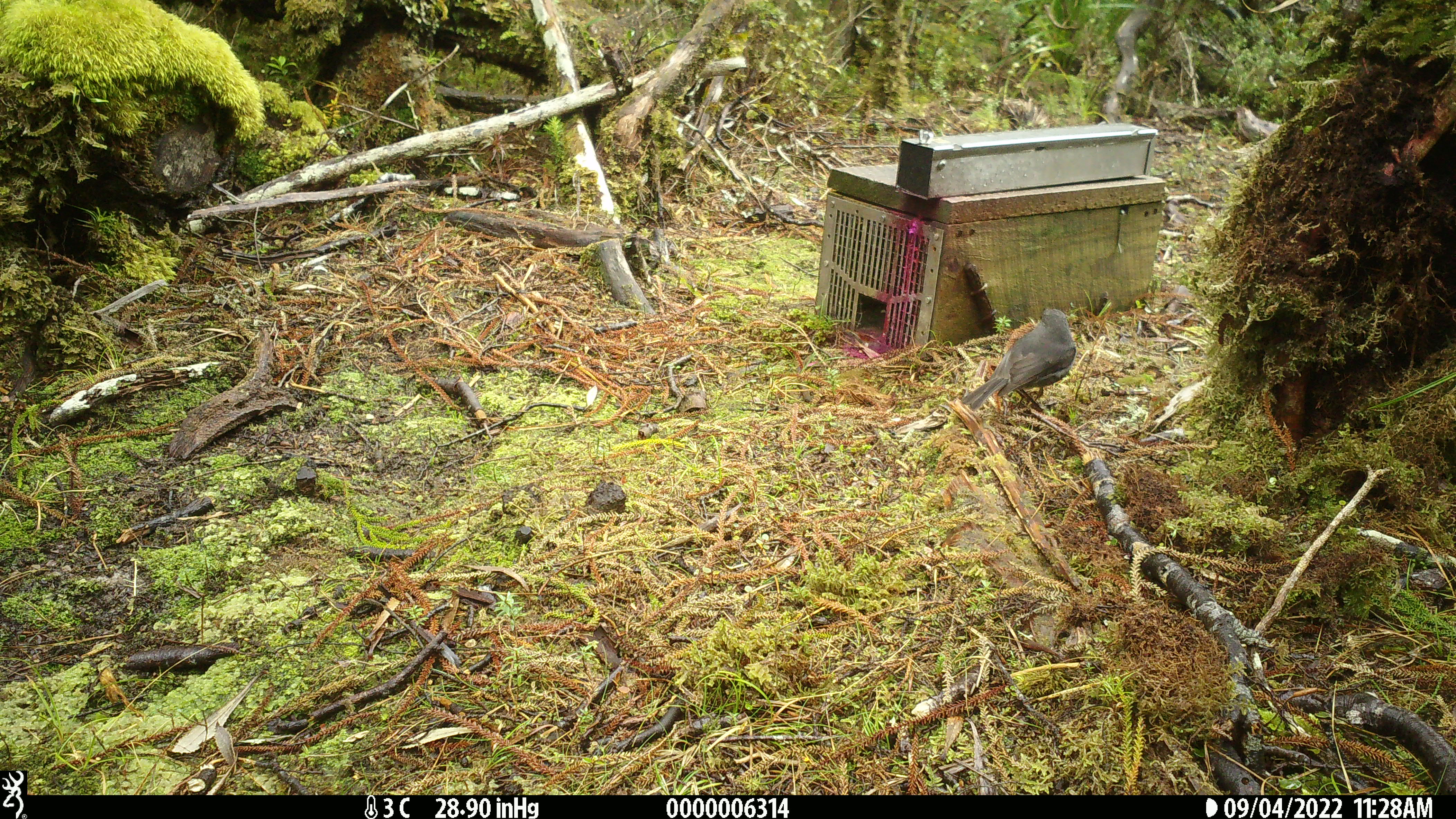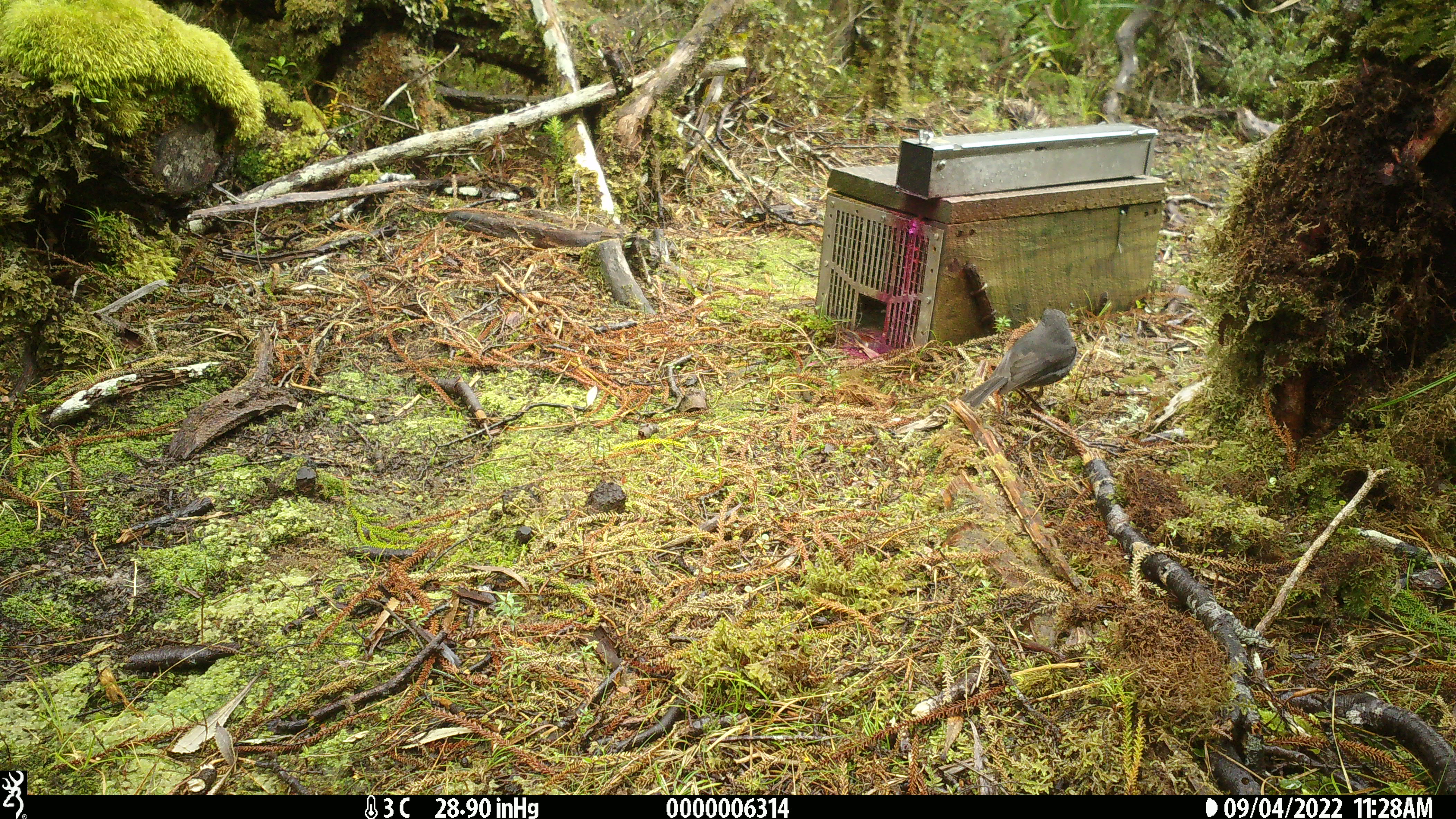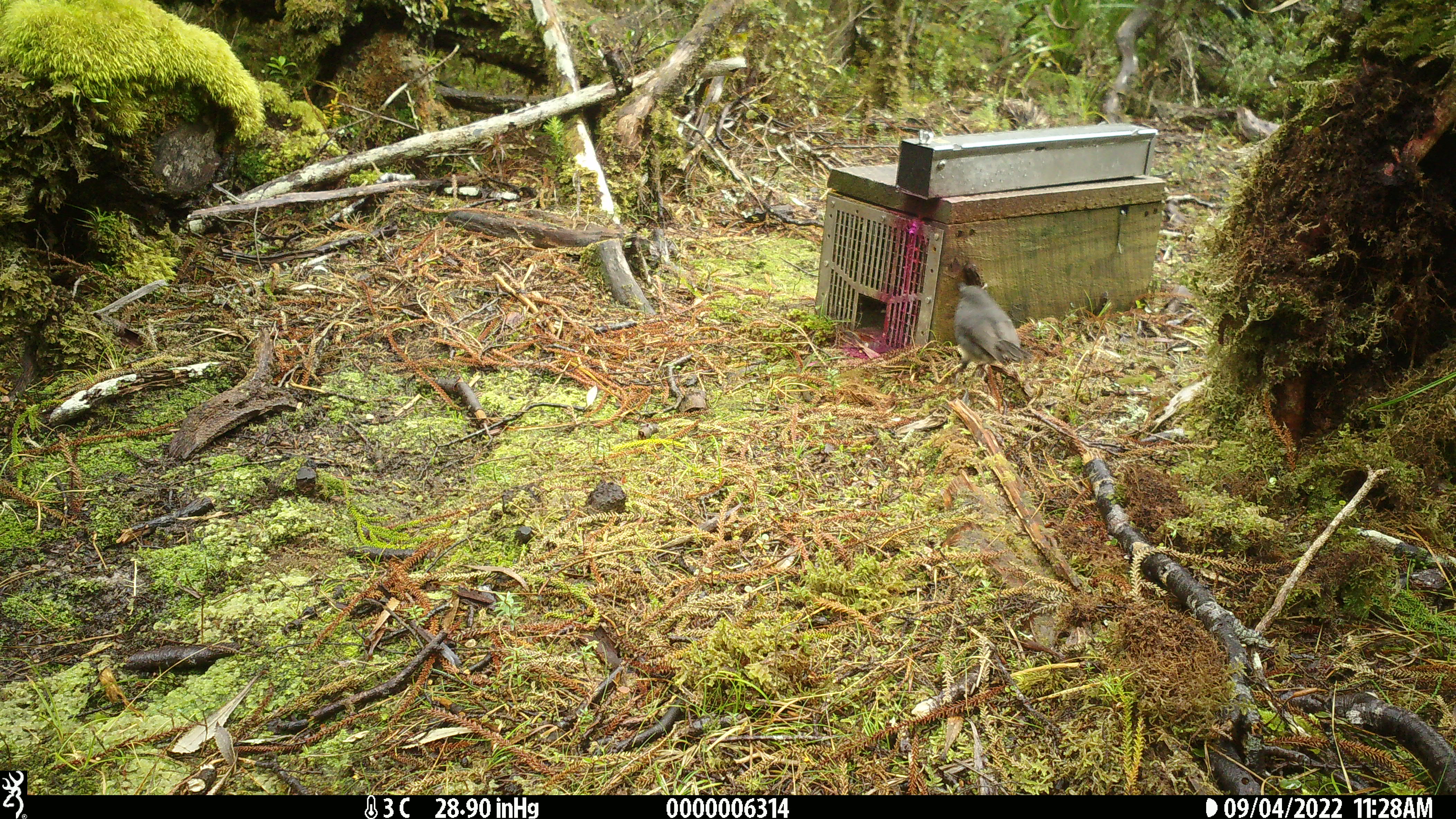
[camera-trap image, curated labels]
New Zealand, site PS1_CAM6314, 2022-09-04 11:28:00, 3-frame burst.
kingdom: Animalia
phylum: Chordata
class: Aves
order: Passeriformes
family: Petroicidae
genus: Petroica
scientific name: Petroica australis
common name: new zealand robin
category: robin